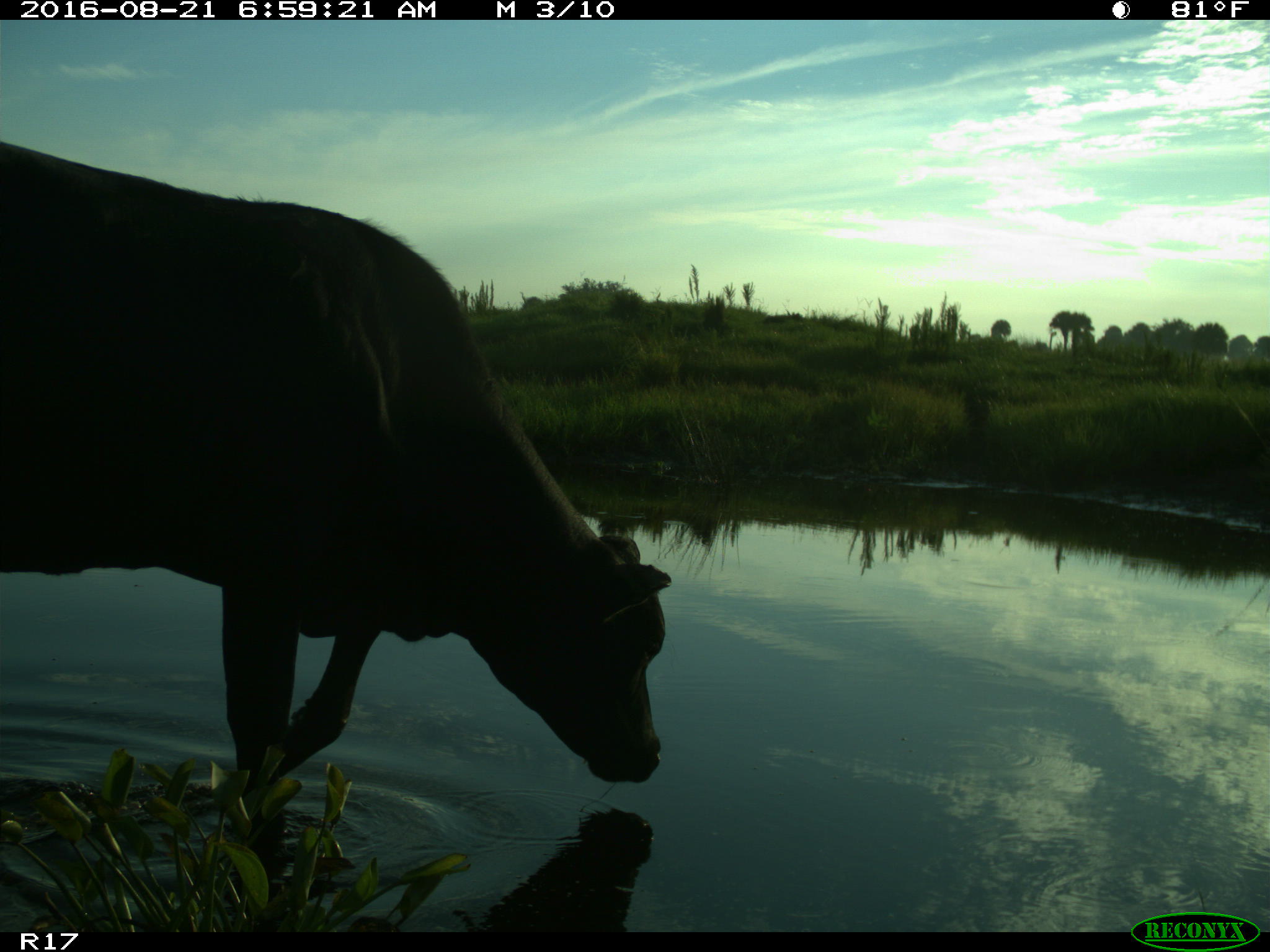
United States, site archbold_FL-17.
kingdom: Animalia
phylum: Chordata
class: Mammalia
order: Artiodactyla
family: Bovidae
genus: Bos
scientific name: Bos taurus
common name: domestic cow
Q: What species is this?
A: Bos taurus (domestic cow).